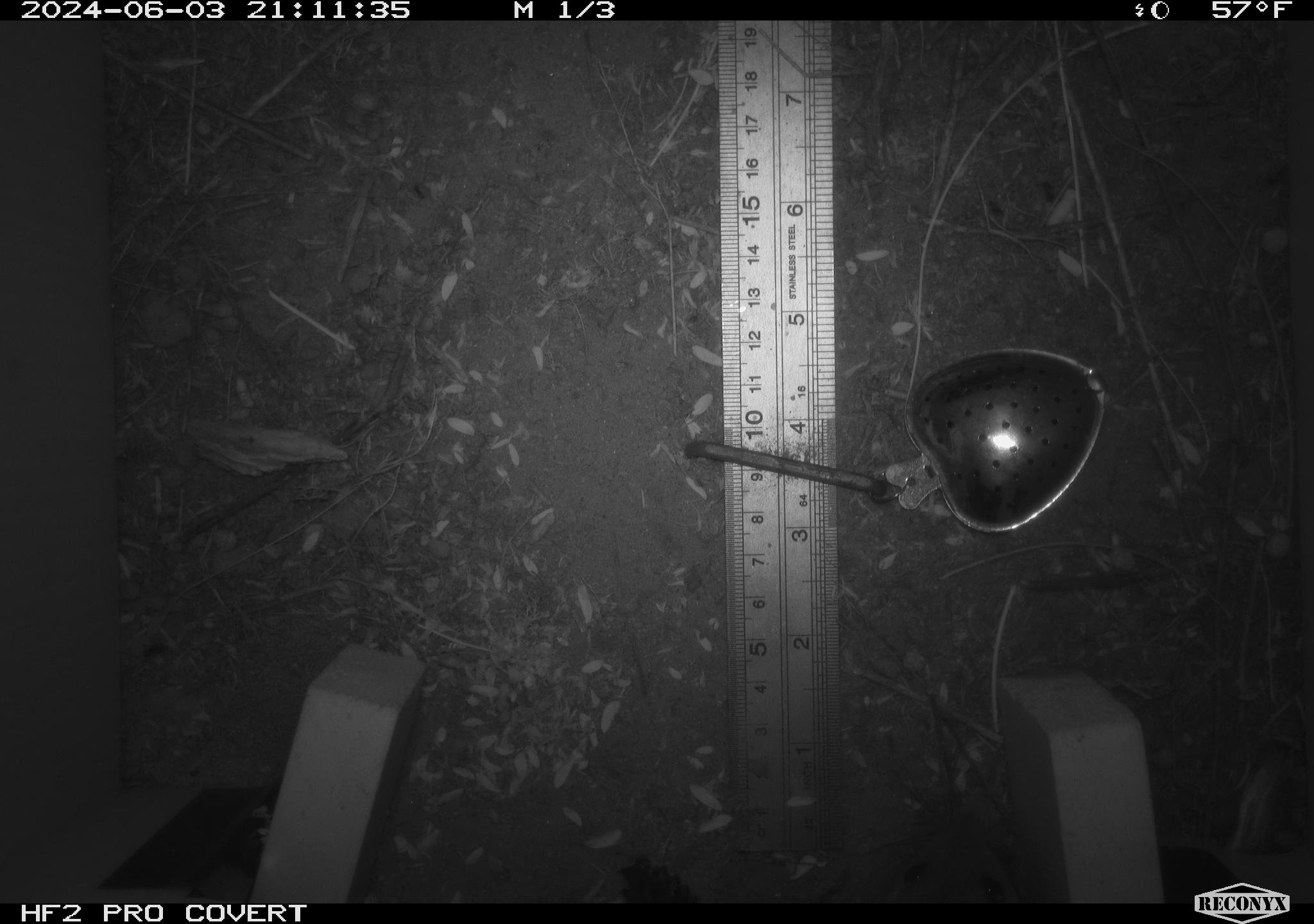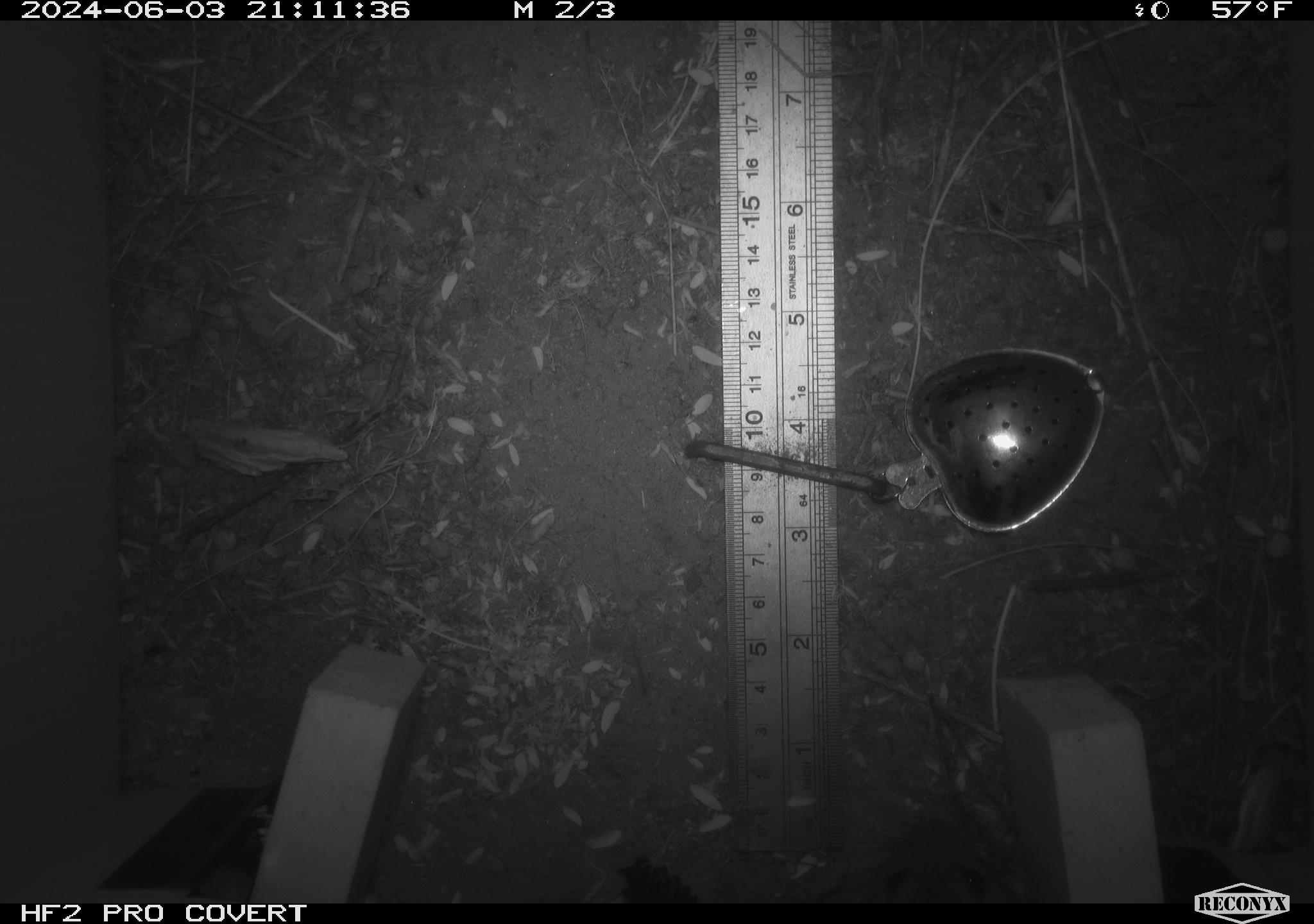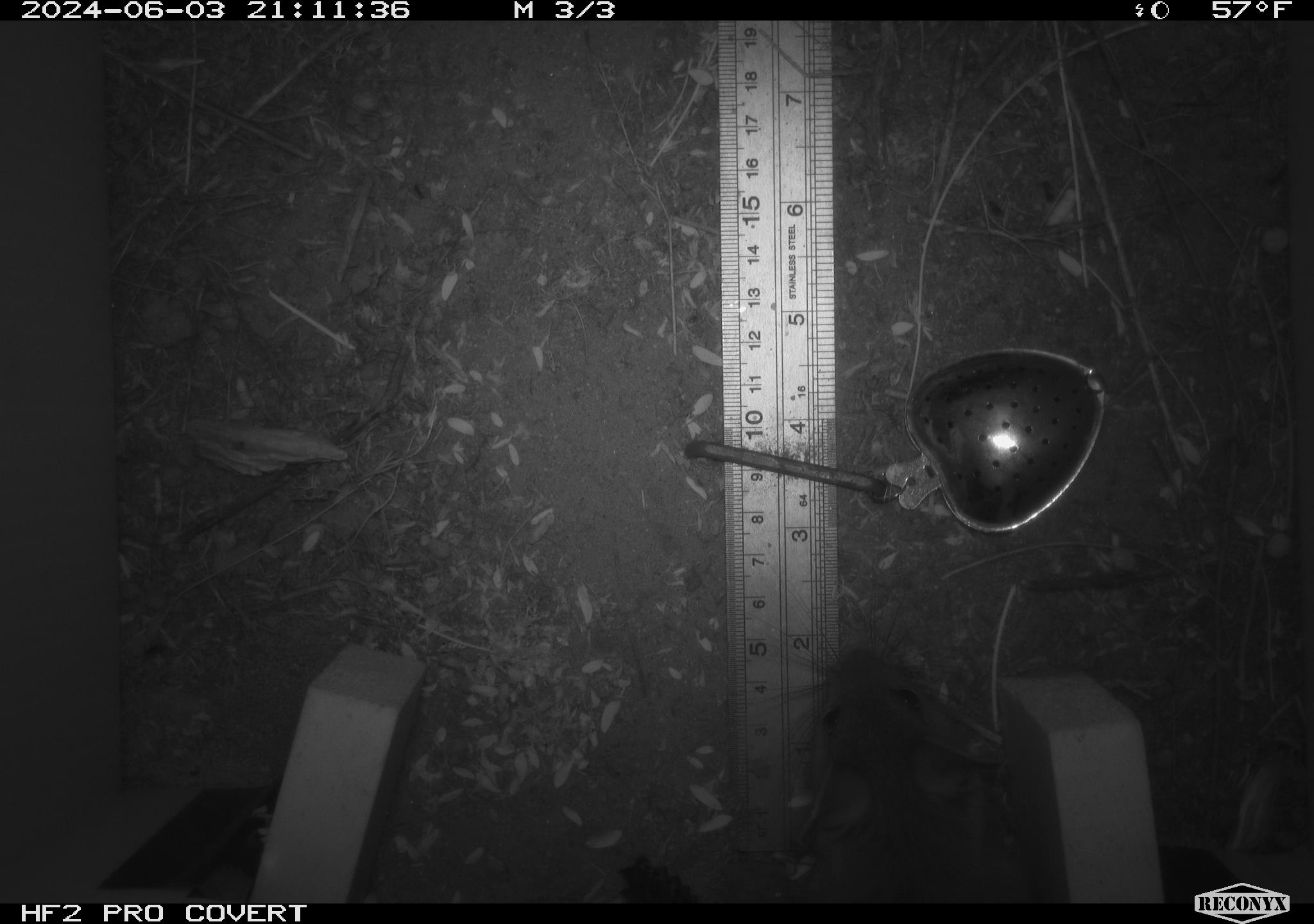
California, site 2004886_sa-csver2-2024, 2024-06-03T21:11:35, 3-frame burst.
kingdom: Animalia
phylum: Chordata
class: Mammalia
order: Rodentia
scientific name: Rodentia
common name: rodent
Rodent (Rodentia).